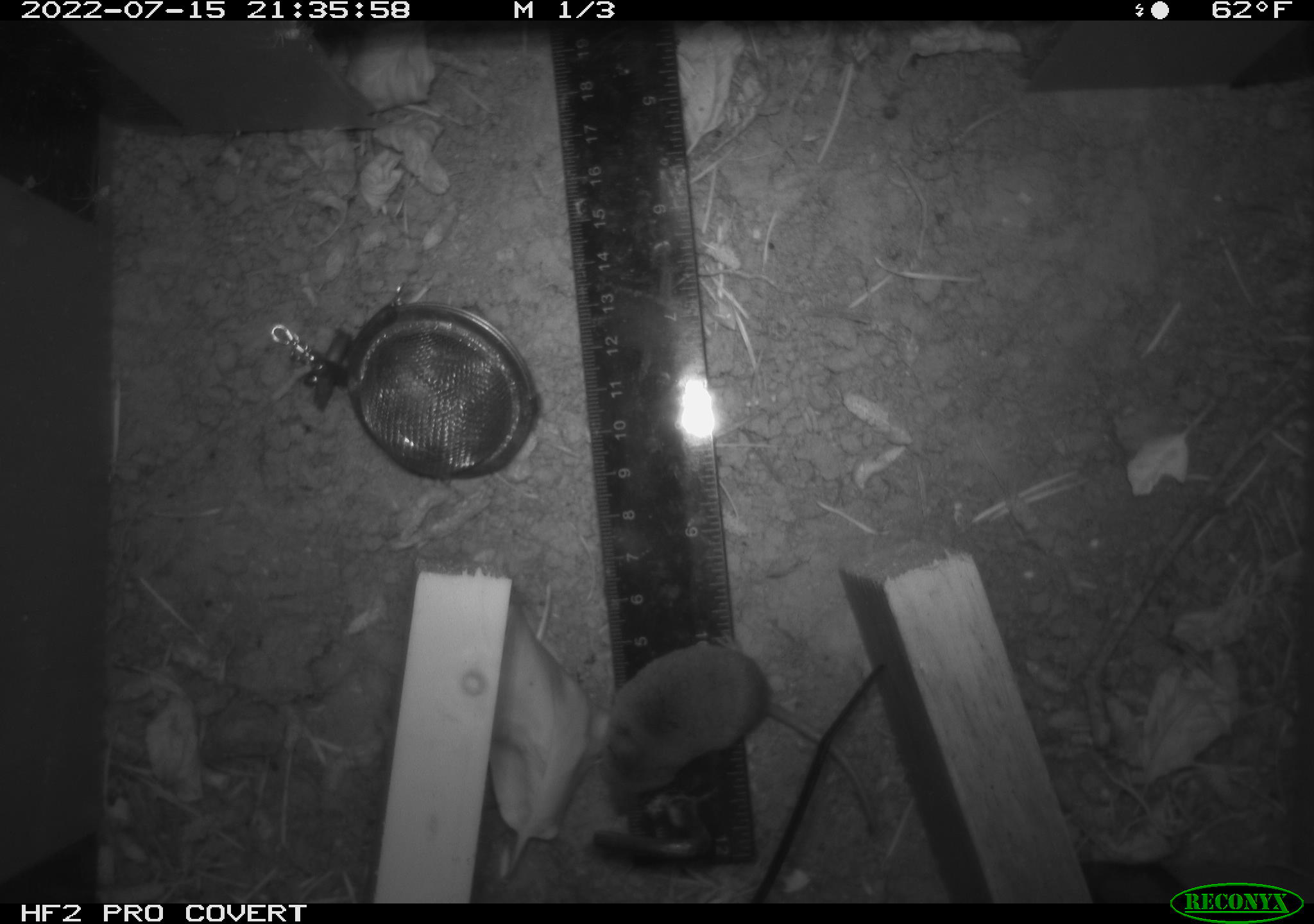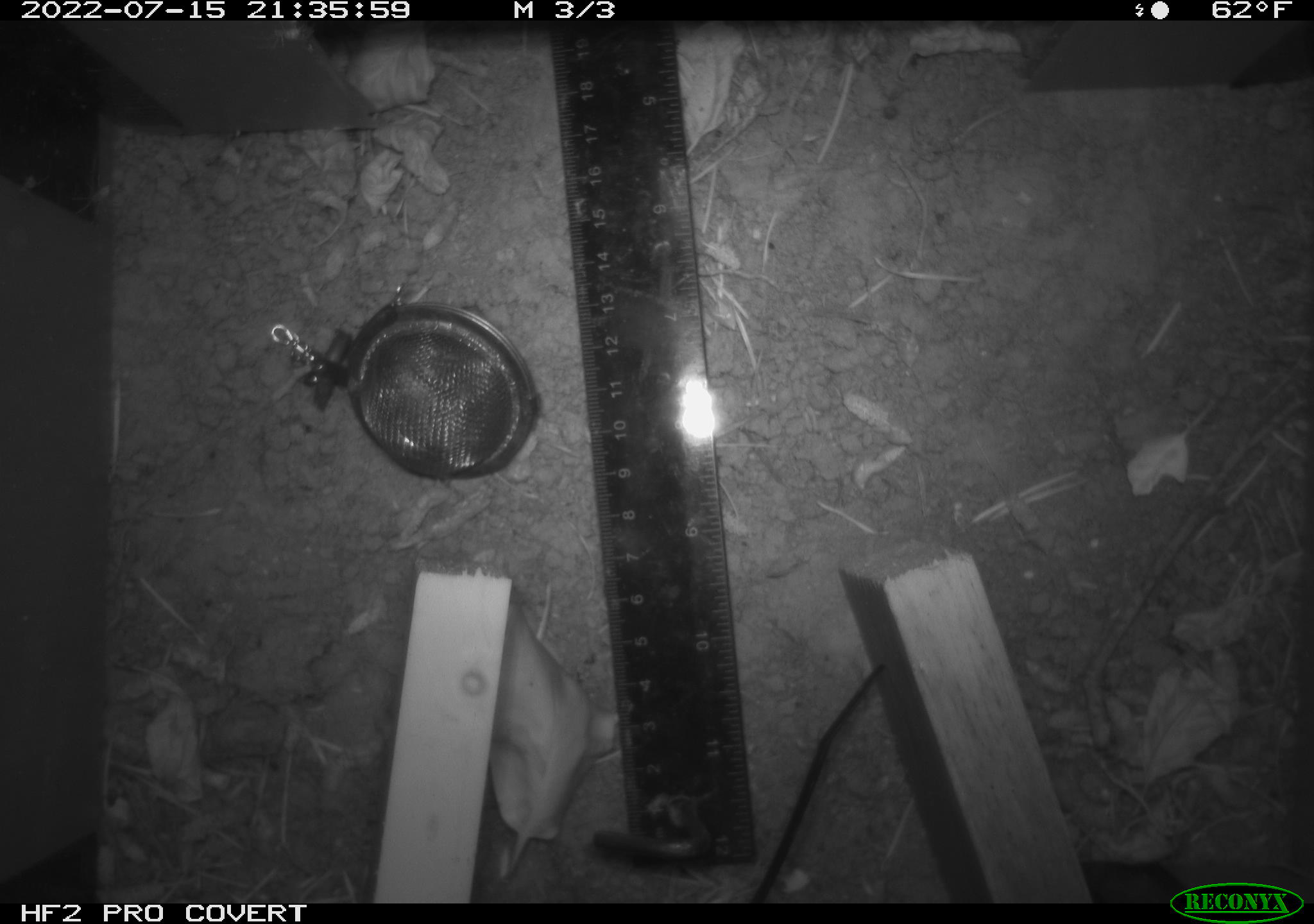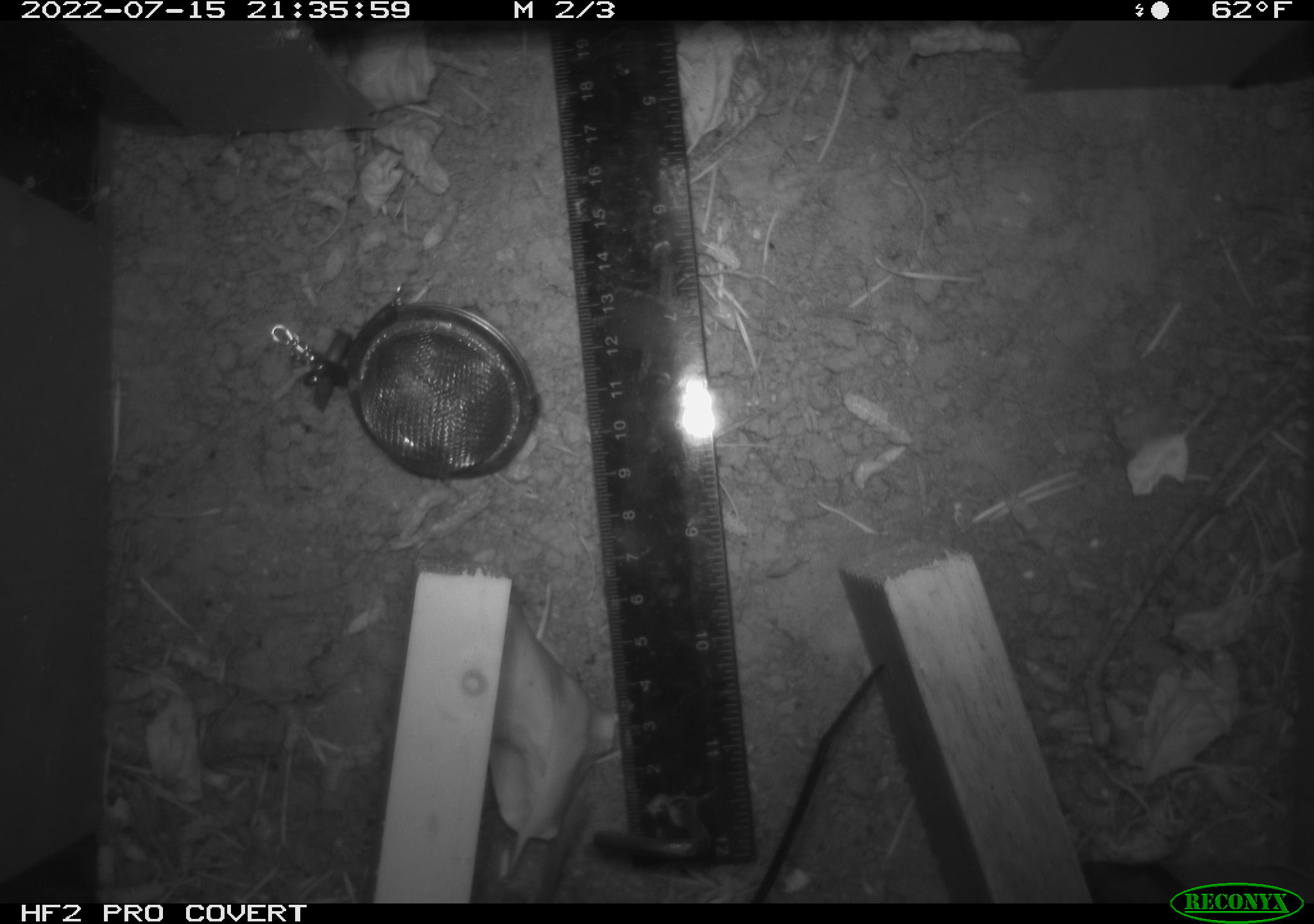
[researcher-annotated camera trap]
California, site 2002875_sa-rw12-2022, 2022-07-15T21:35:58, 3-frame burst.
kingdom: Animalia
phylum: Chordata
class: Mammalia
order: Eulipotyphla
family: Soricidae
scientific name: Soricidae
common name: shrews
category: soricidae family